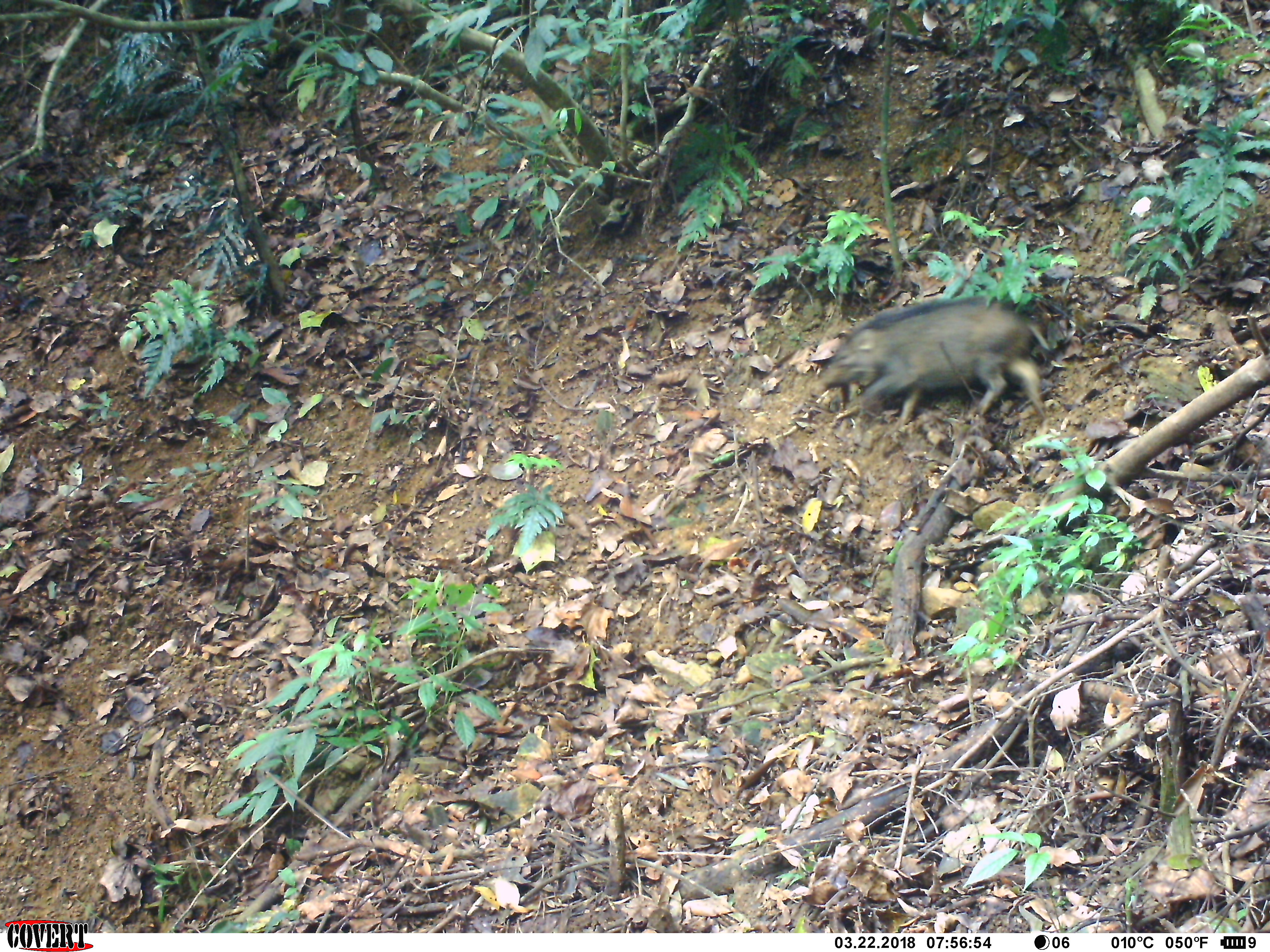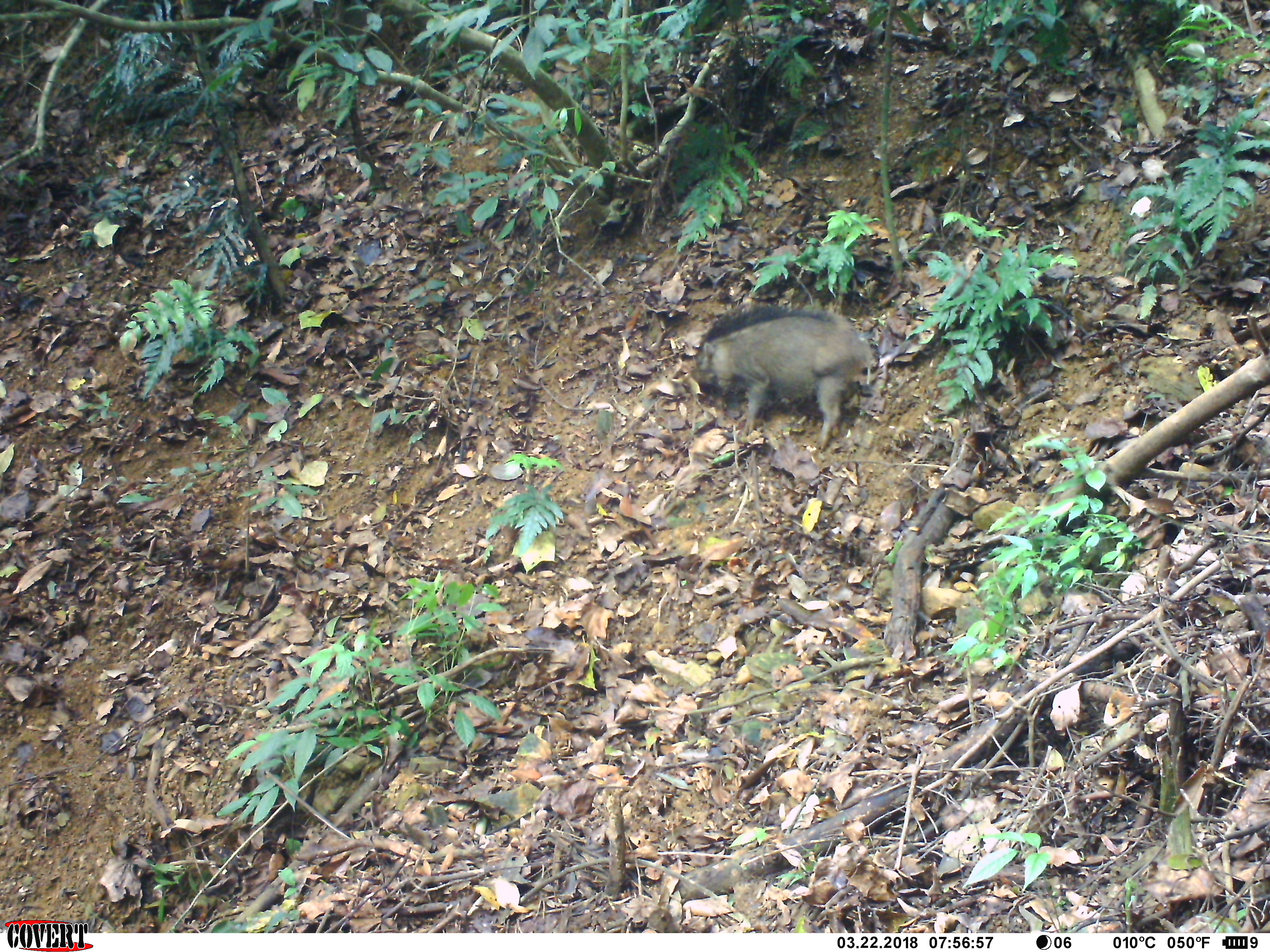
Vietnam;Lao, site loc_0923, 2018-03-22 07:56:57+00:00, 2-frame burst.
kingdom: Animalia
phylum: Chordata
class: Mammalia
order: Artiodactyla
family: Suidae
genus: Sus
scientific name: Sus scrofa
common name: eurasian wild pig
Eurasian wild pig (Sus scrofa). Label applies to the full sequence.